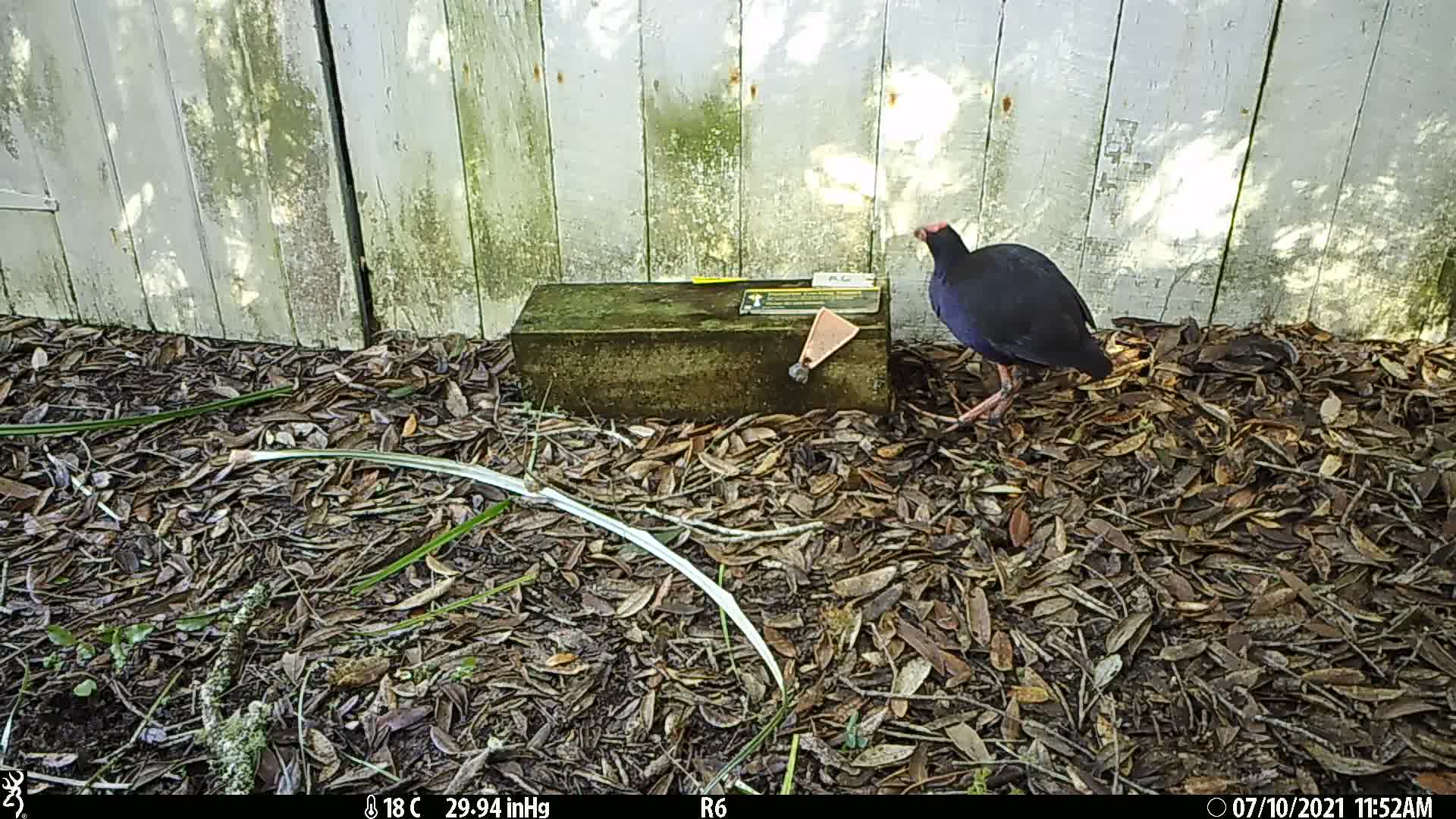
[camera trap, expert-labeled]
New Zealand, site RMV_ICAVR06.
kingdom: Animalia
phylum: Chordata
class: Aves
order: Gruiformes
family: Rallidae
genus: Porphyrio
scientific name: Porphyrio melanotus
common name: australasian swamphen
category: pukeko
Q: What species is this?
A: Pukeko (australasian swamphen) (Porphyrio melanotus).